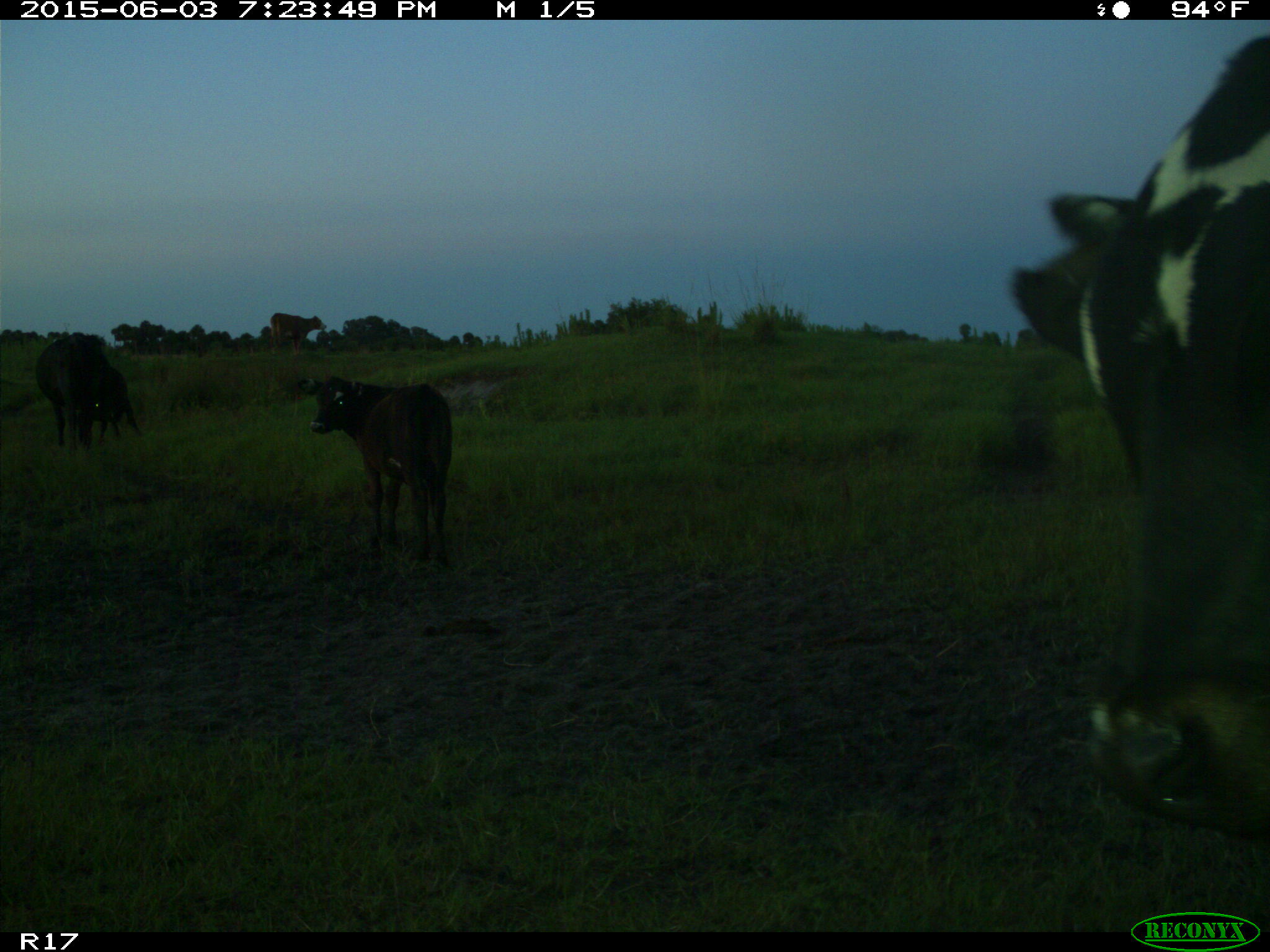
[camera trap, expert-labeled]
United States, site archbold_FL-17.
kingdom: Animalia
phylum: Chordata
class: Mammalia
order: Artiodactyla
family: Bovidae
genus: Bos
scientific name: Bos taurus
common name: domestic cow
Bos taurus (domestic cow).